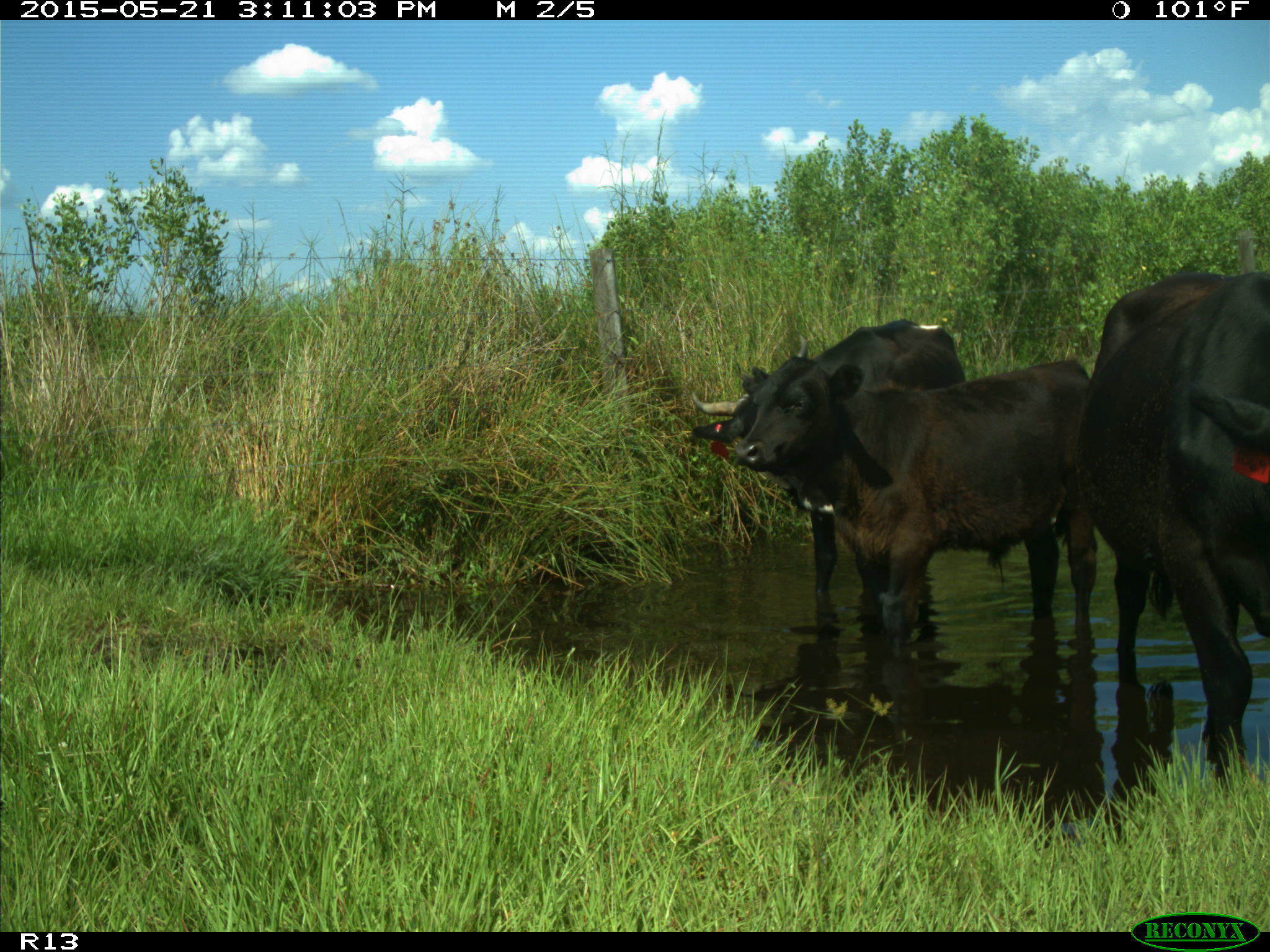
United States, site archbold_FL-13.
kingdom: Animalia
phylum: Chordata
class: Mammalia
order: Artiodactyla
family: Bovidae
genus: Bos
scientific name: Bos taurus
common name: domestic cow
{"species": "Bos taurus (domestic cow)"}